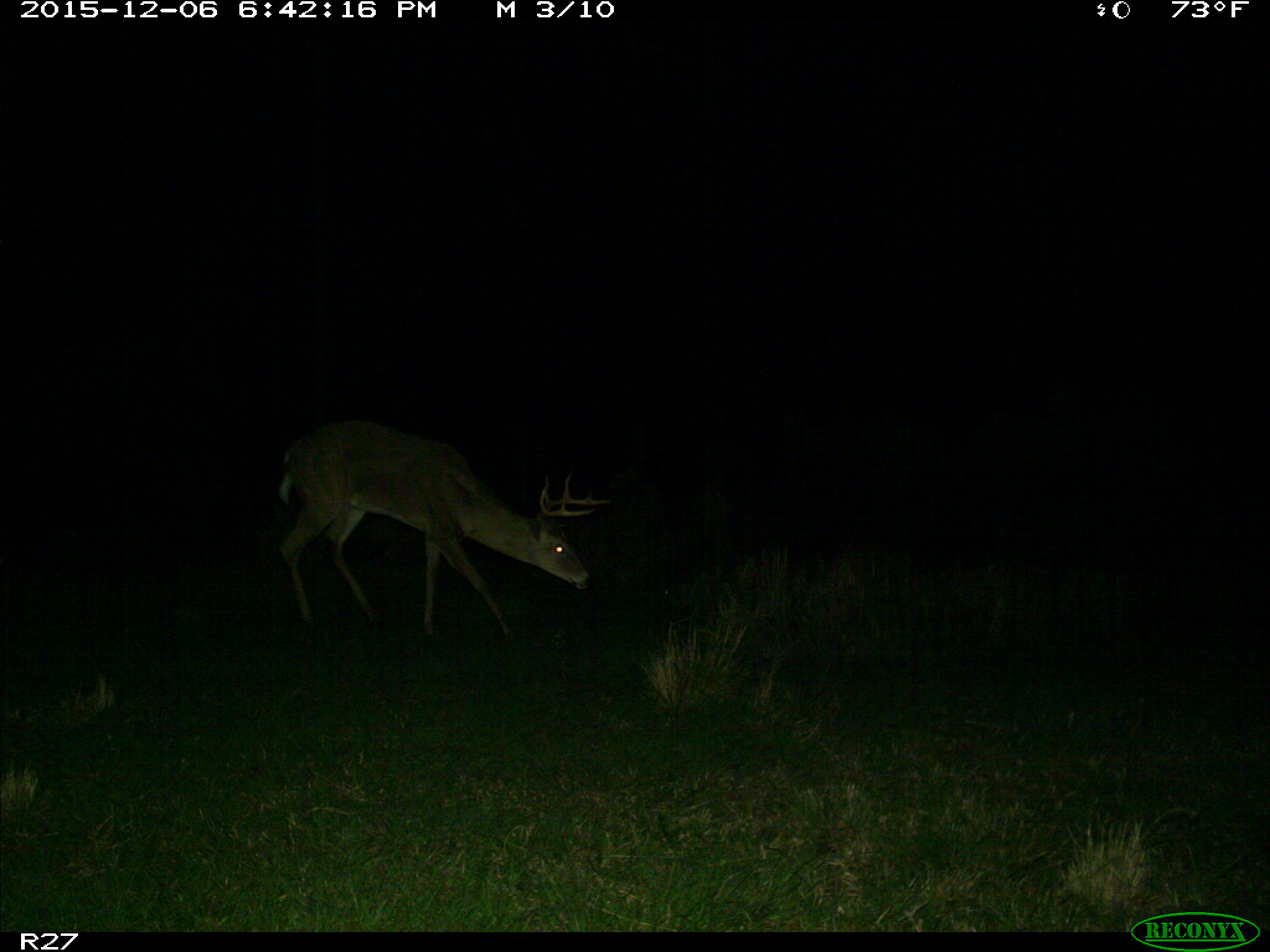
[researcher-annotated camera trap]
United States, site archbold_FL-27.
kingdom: Animalia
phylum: Chordata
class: Mammalia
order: Artiodactyla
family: Cervidae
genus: Odocoileus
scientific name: Odocoileus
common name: deer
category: unidentified deer